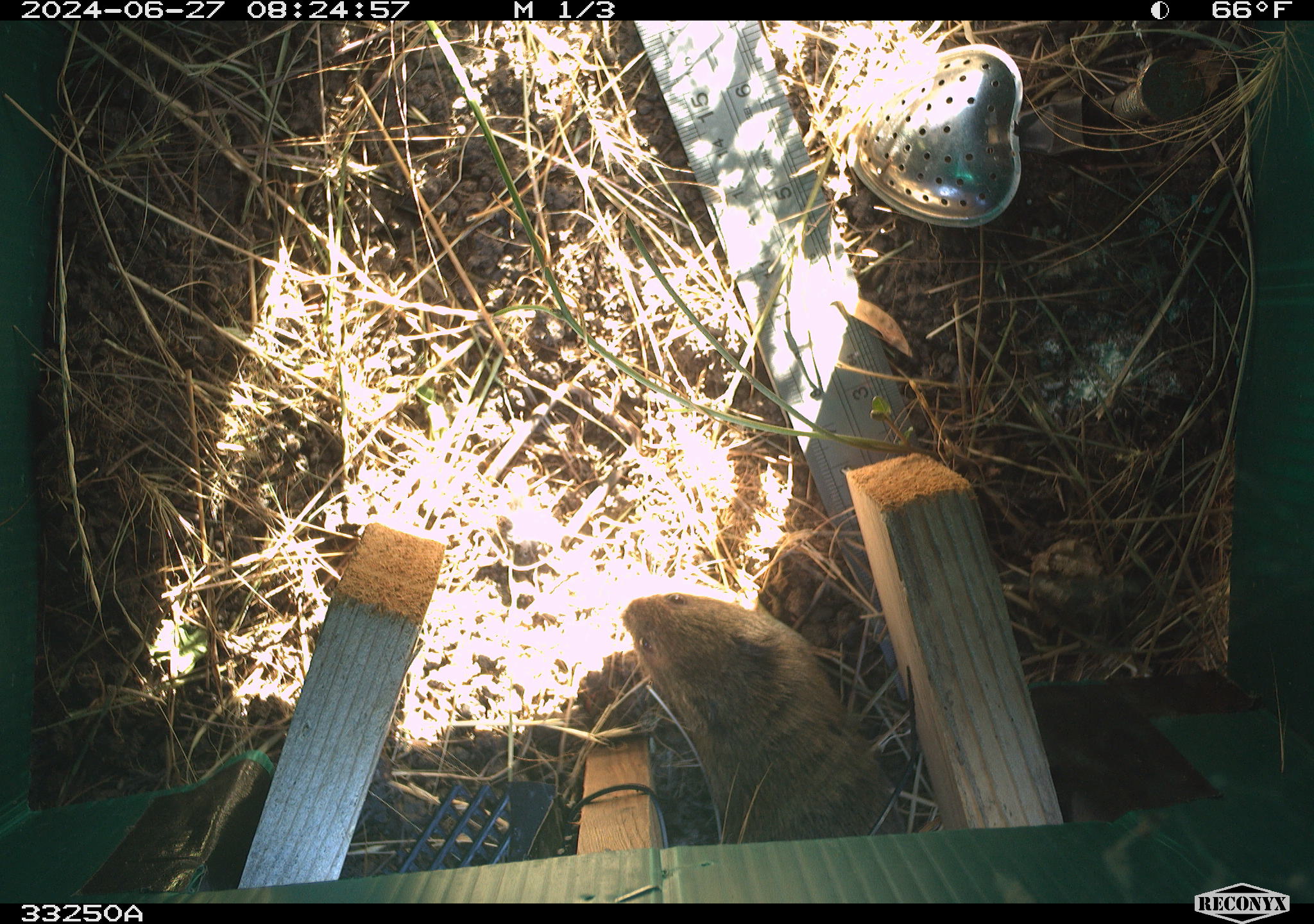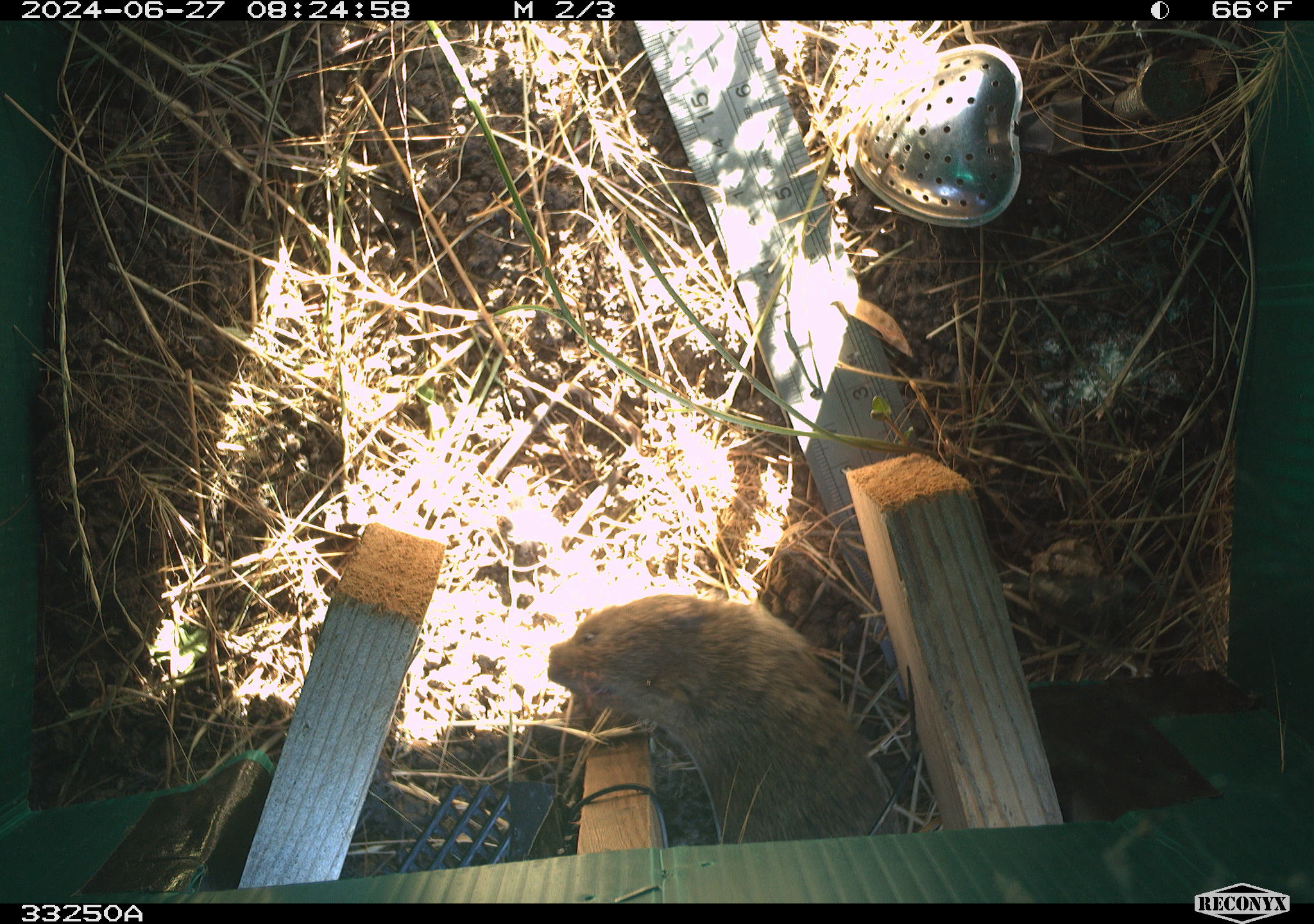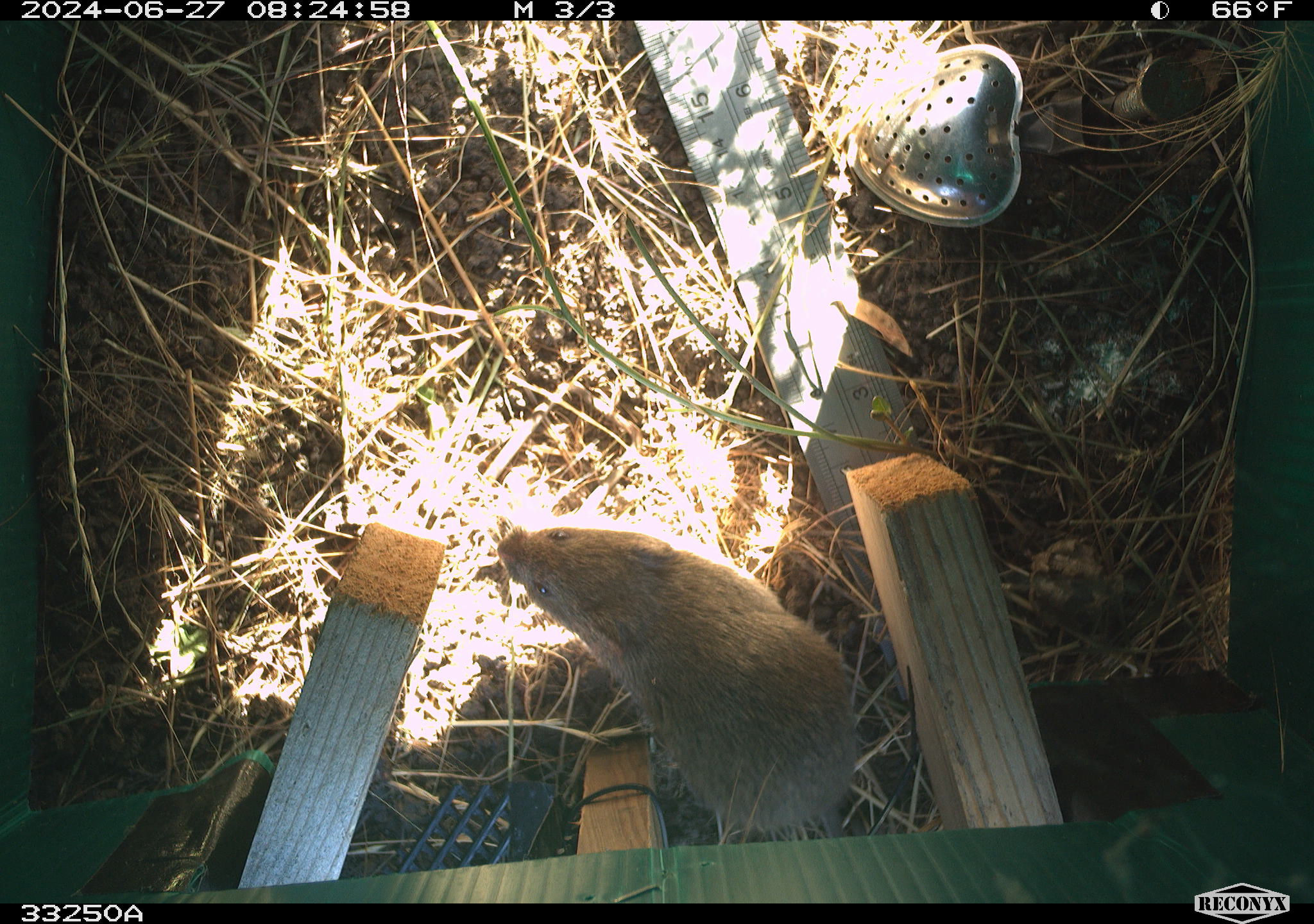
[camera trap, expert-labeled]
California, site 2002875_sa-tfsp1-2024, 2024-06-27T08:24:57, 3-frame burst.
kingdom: Animalia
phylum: Chordata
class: Mammalia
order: Rodentia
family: Cricetidae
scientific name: Arvicolinae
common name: voles, lemmings, and muskrats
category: arvicolinae subfamily